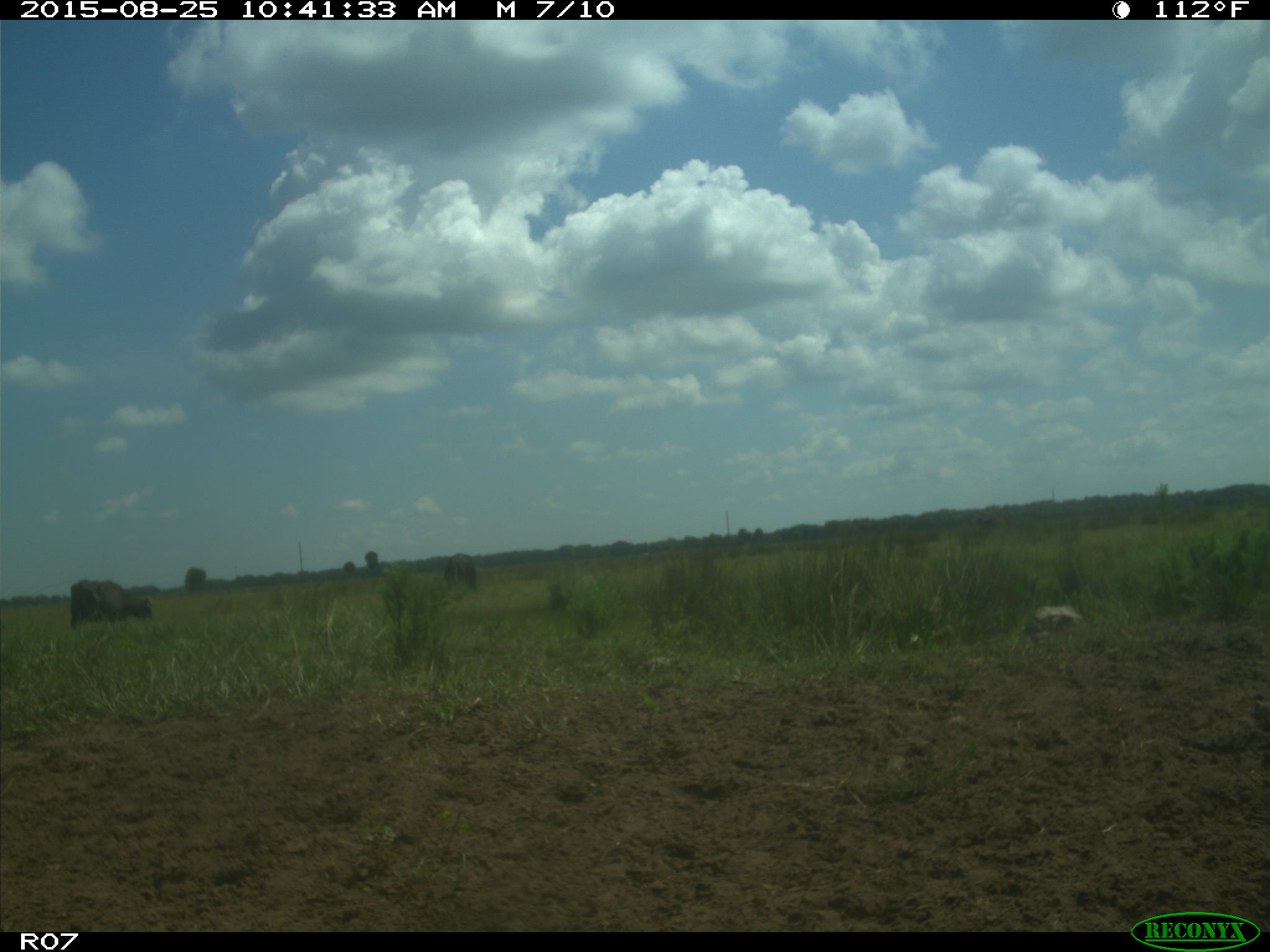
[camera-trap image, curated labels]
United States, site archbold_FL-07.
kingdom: Animalia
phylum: Chordata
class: Mammalia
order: Artiodactyla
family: Bovidae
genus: Bos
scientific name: Bos taurus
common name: domestic cow